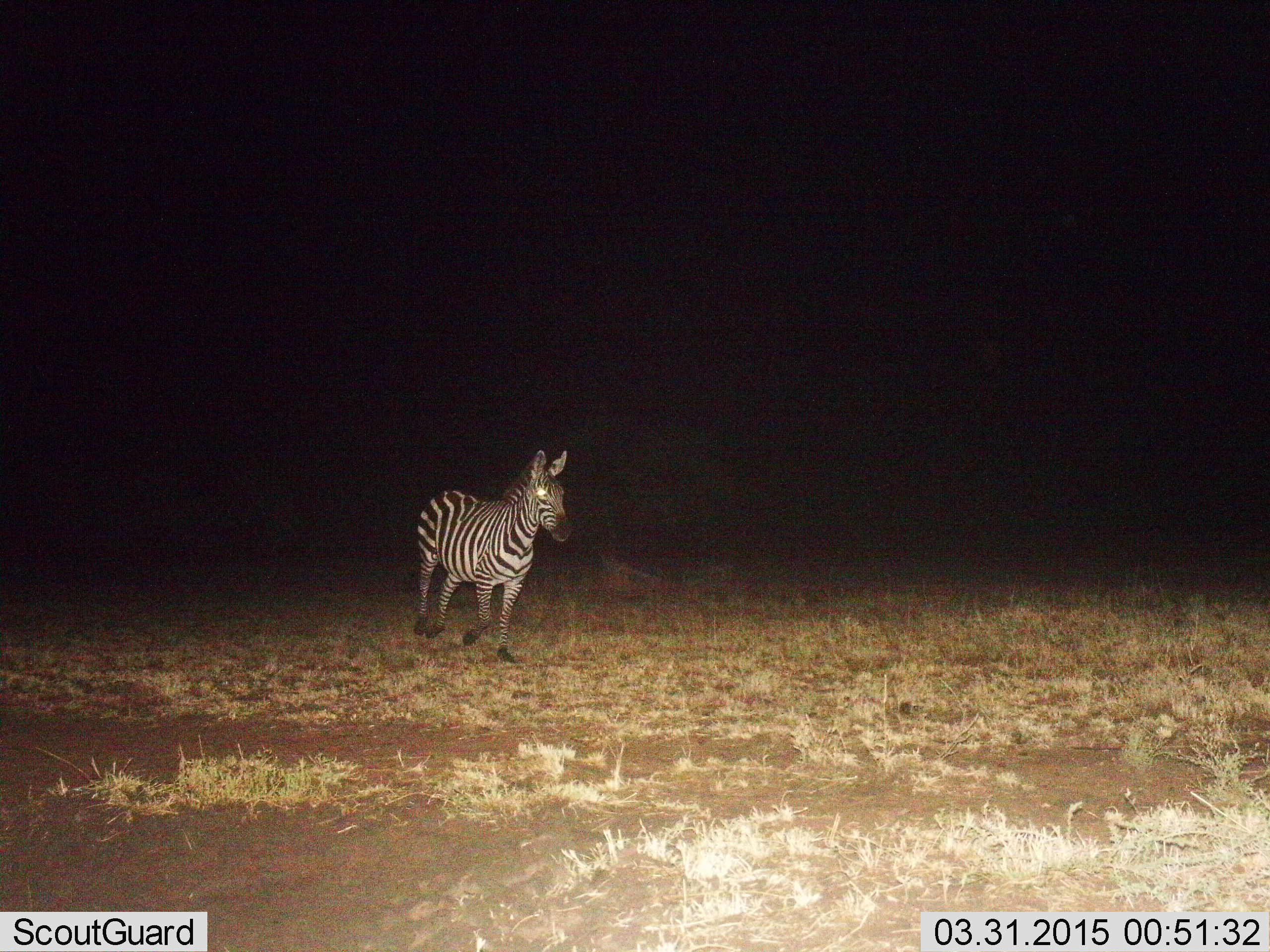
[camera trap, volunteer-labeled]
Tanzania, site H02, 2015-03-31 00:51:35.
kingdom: Animalia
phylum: Chordata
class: Mammalia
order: Perissodactyla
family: Equidae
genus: Equus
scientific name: Equus quagga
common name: plains zebra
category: zebra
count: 1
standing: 20%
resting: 0%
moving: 90%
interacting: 0%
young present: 20%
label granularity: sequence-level